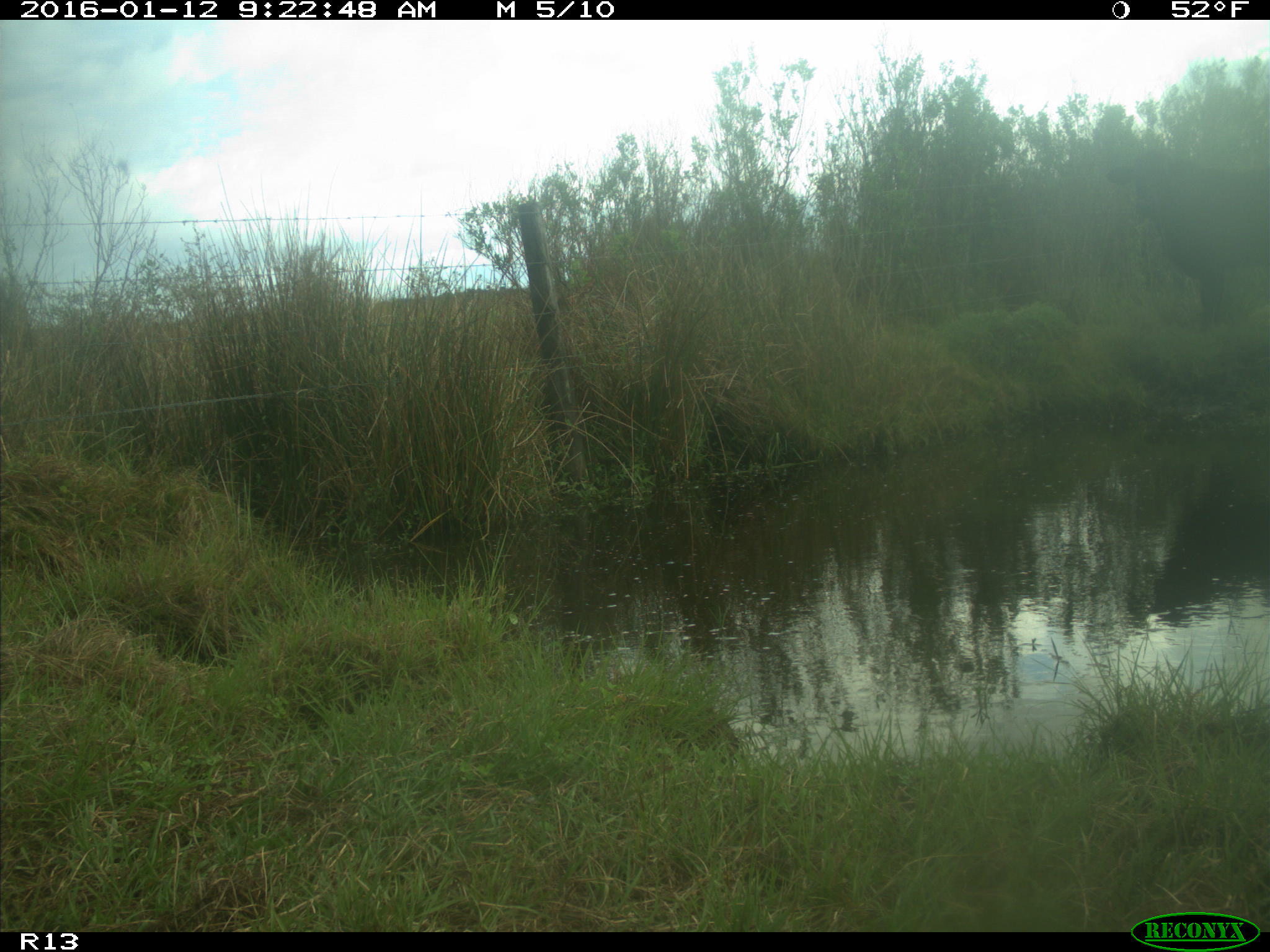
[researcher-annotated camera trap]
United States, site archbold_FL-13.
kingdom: Animalia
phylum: Chordata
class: Mammalia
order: Artiodactyla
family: Bovidae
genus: Bos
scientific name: Bos taurus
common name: domestic cow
Bos taurus (domestic cow).